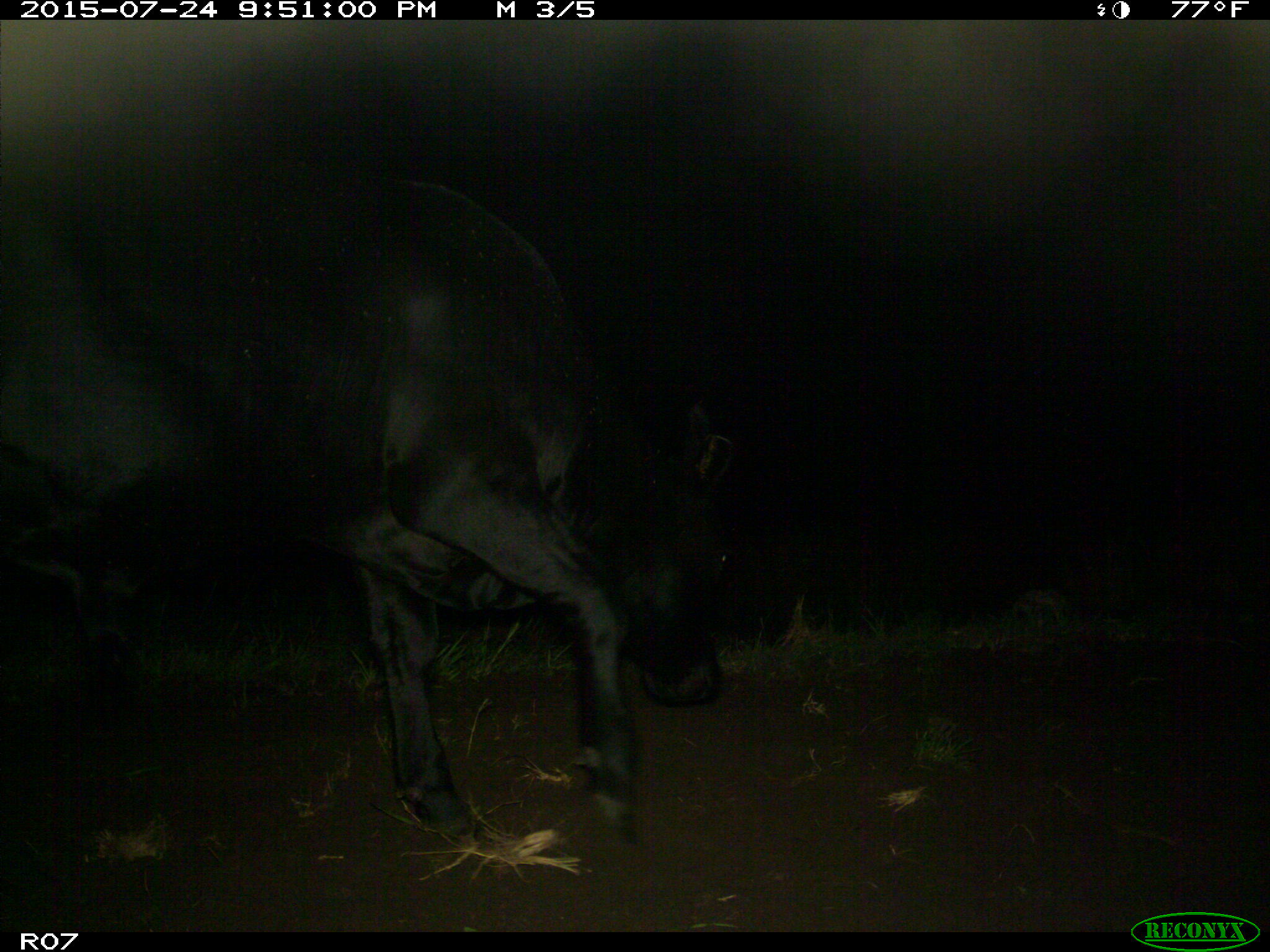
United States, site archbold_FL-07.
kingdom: Animalia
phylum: Chordata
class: Mammalia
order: Artiodactyla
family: Bovidae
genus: Bos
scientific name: Bos taurus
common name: domestic cow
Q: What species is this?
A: Bos taurus (domestic cow).